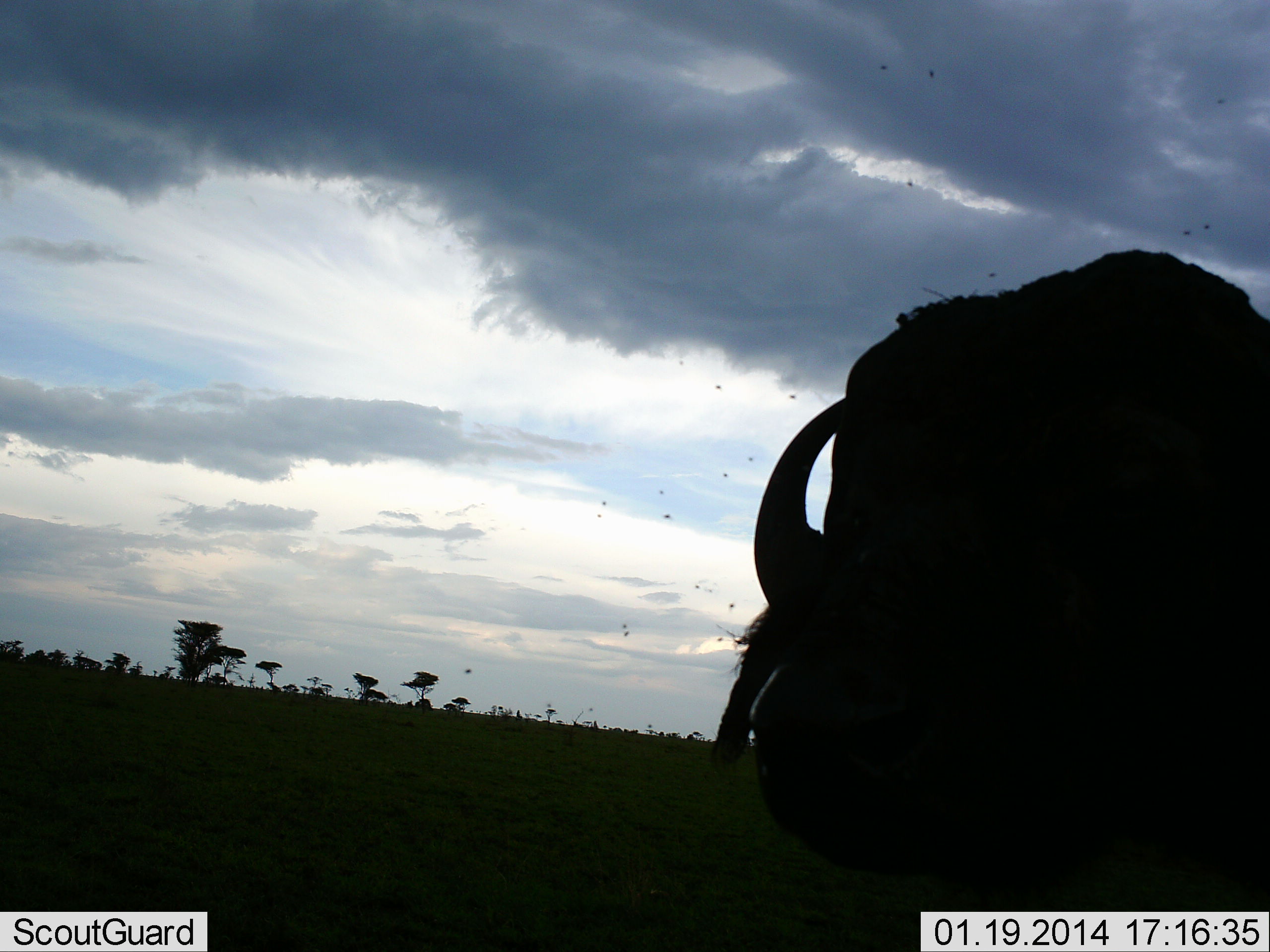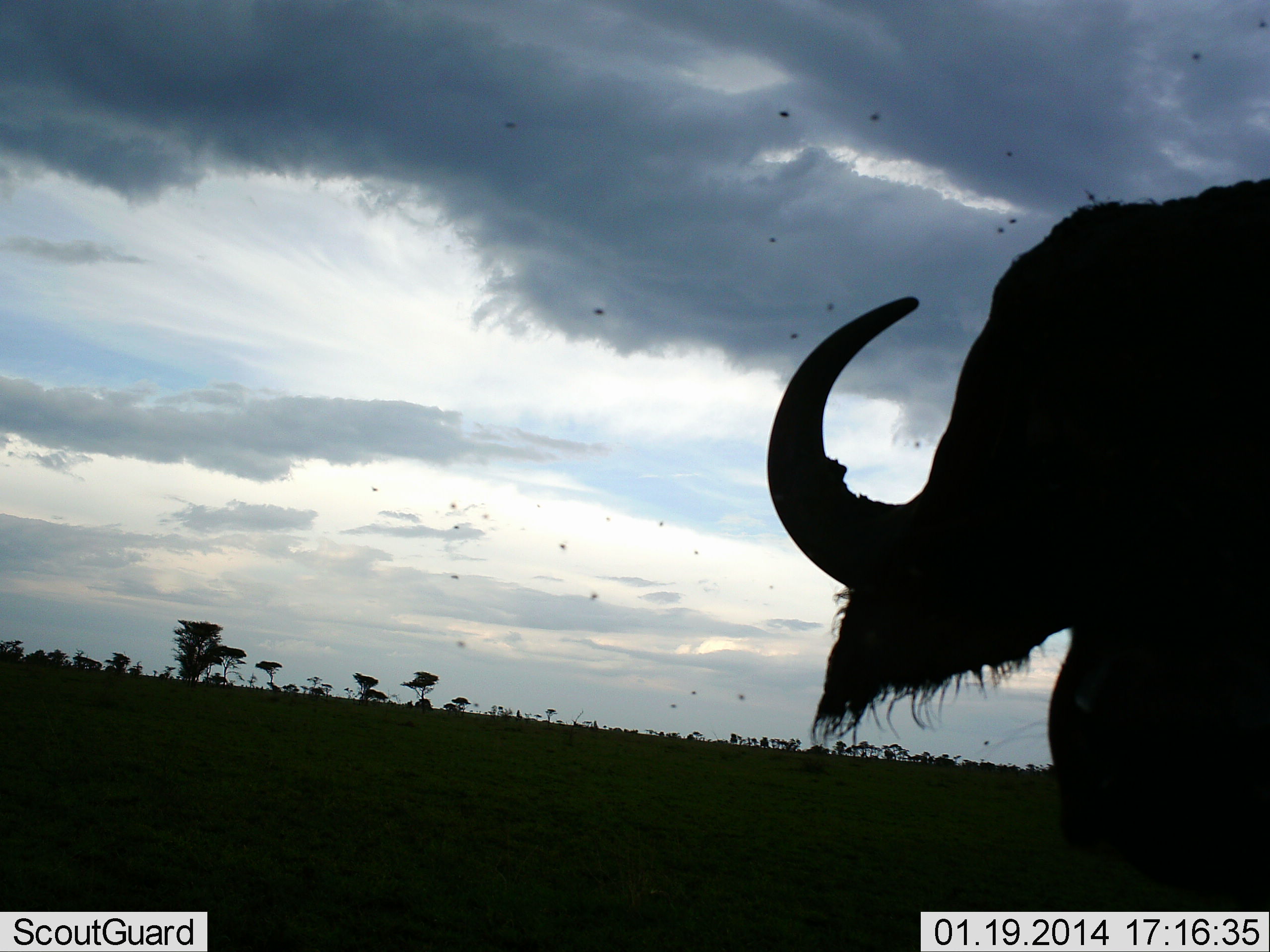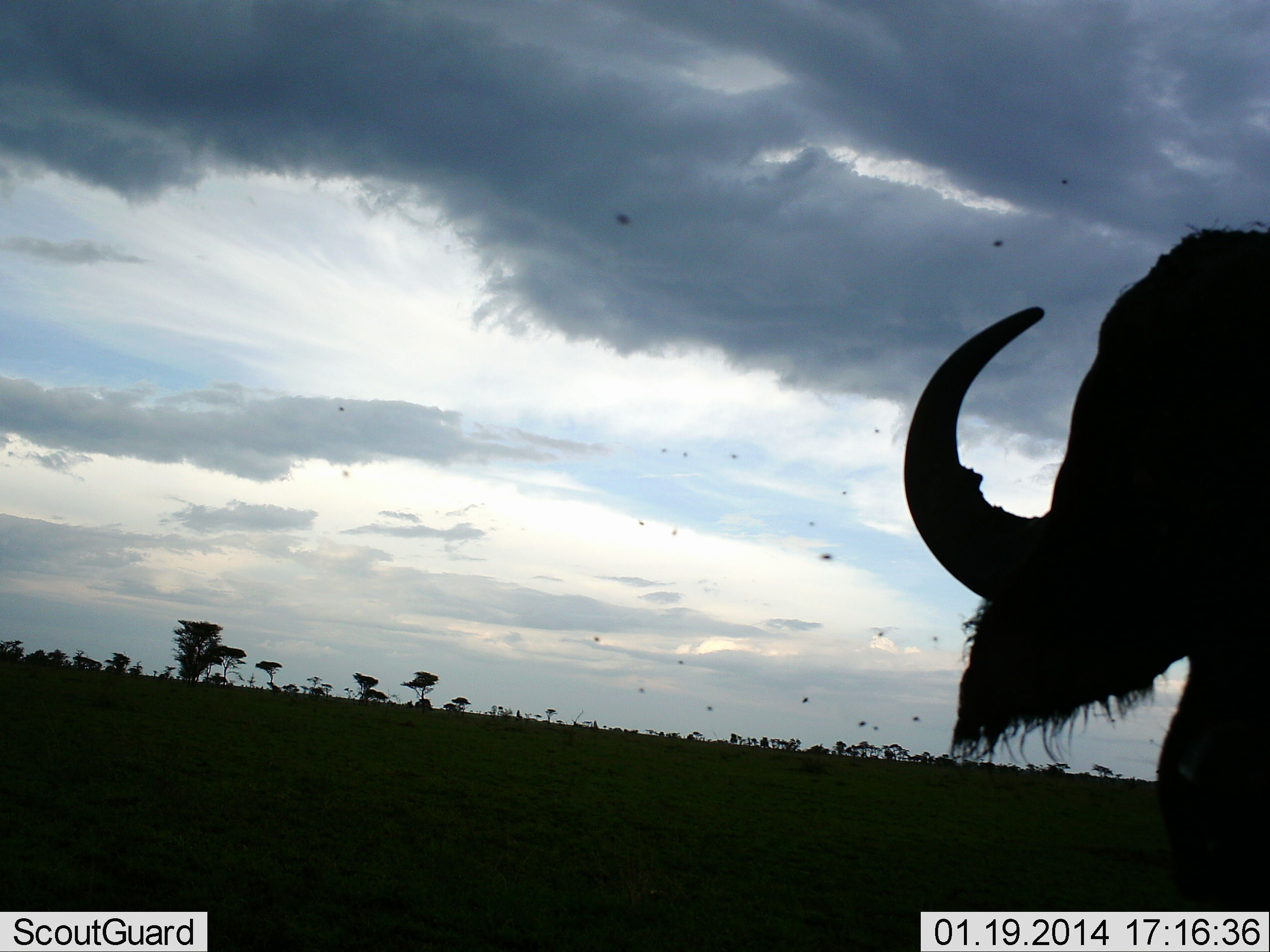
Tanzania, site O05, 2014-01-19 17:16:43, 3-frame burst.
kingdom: Animalia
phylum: Chordata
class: Mammalia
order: Artiodactyla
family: Bovidae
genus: Syncerus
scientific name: Syncerus caffer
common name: cape buffalo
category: buffalo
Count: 1.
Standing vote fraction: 60%.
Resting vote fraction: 4%.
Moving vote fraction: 38%.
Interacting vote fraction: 6%.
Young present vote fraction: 0%.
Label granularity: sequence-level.